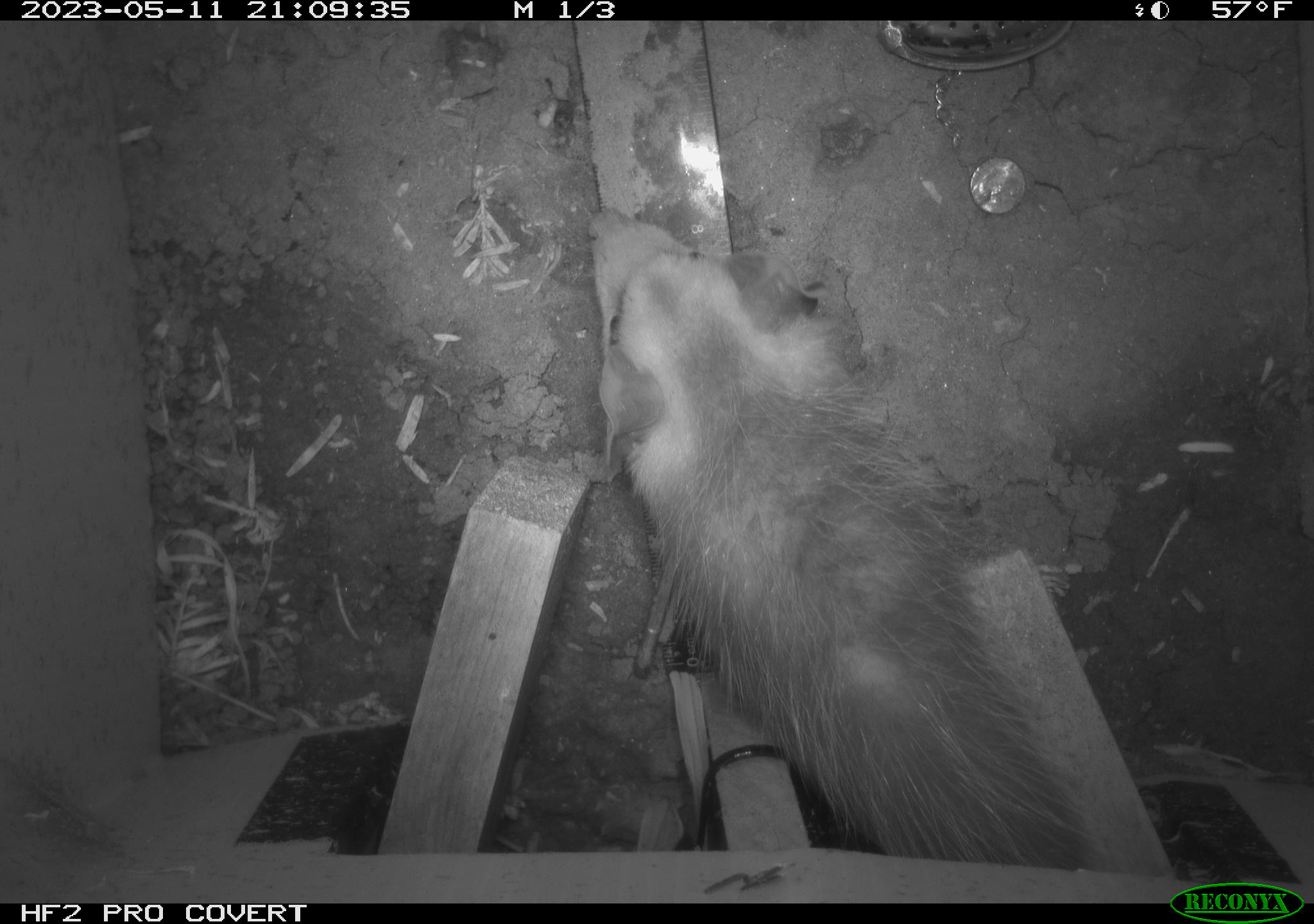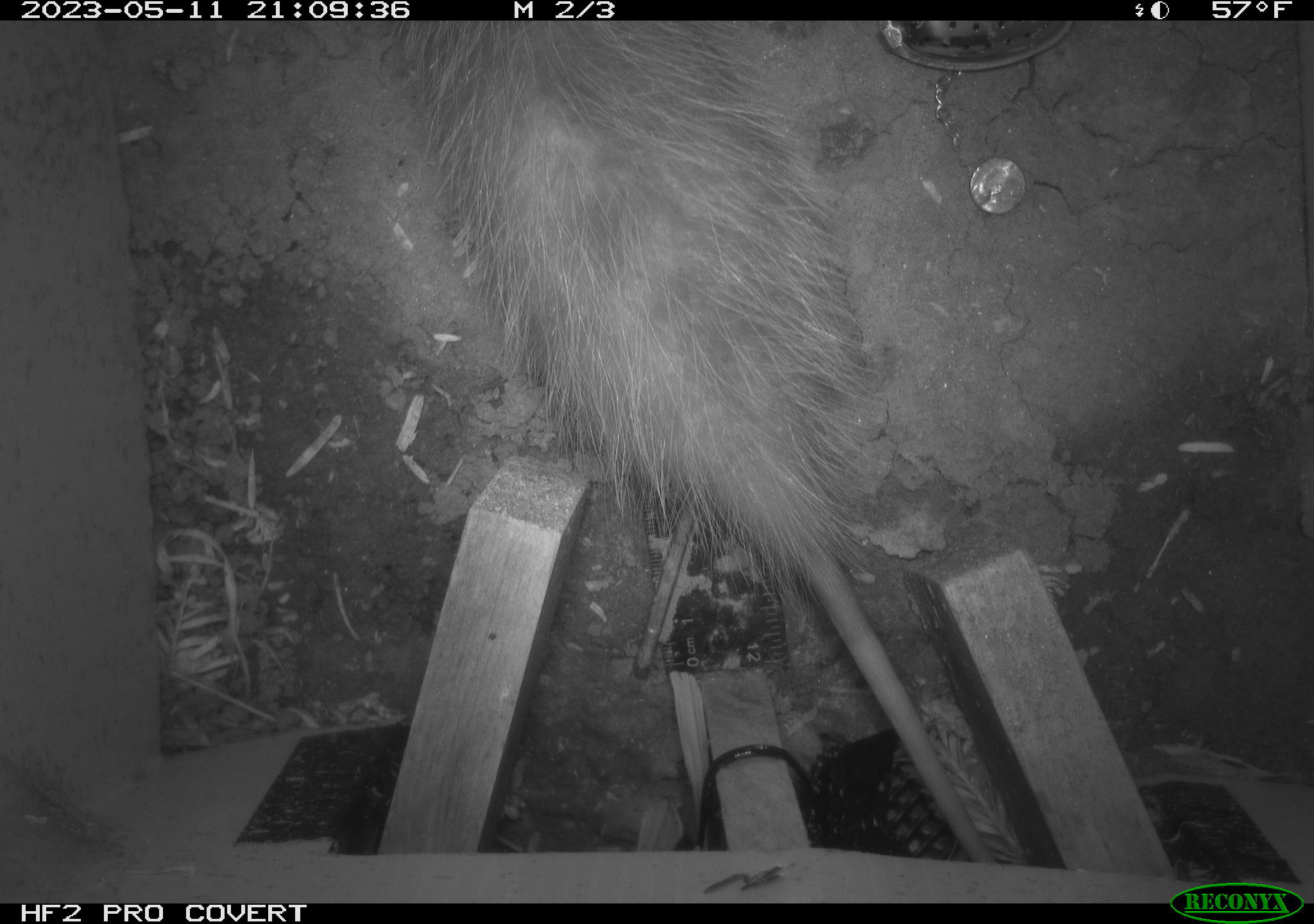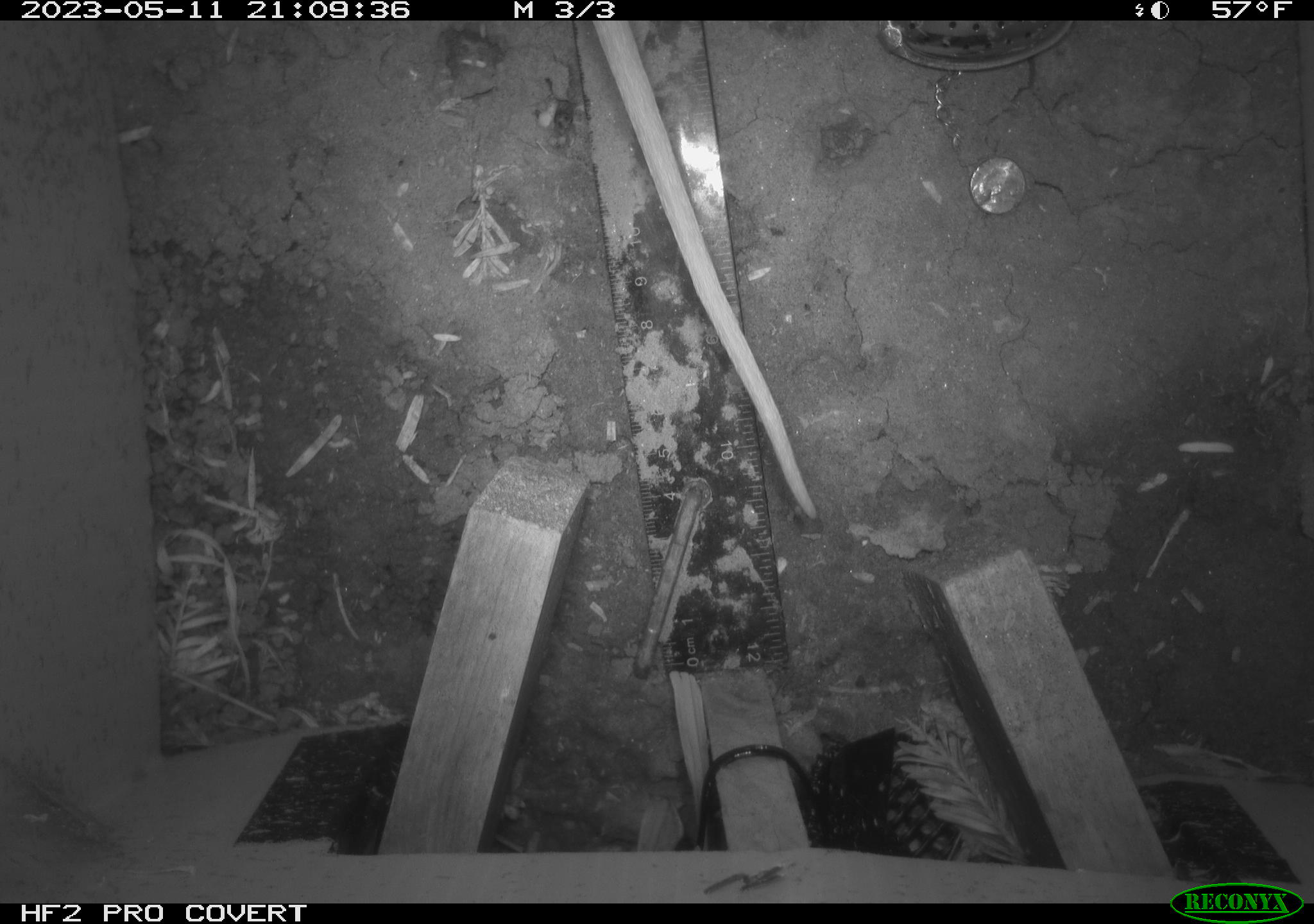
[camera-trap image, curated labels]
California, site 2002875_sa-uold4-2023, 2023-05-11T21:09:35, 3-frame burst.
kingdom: Animalia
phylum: Chordata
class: Mammalia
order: Didelphimorphia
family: Didelphidae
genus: Didelphis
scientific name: Didelphis virginiana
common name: virginia opossum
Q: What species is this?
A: Virginia opossum (Didelphis virginiana).